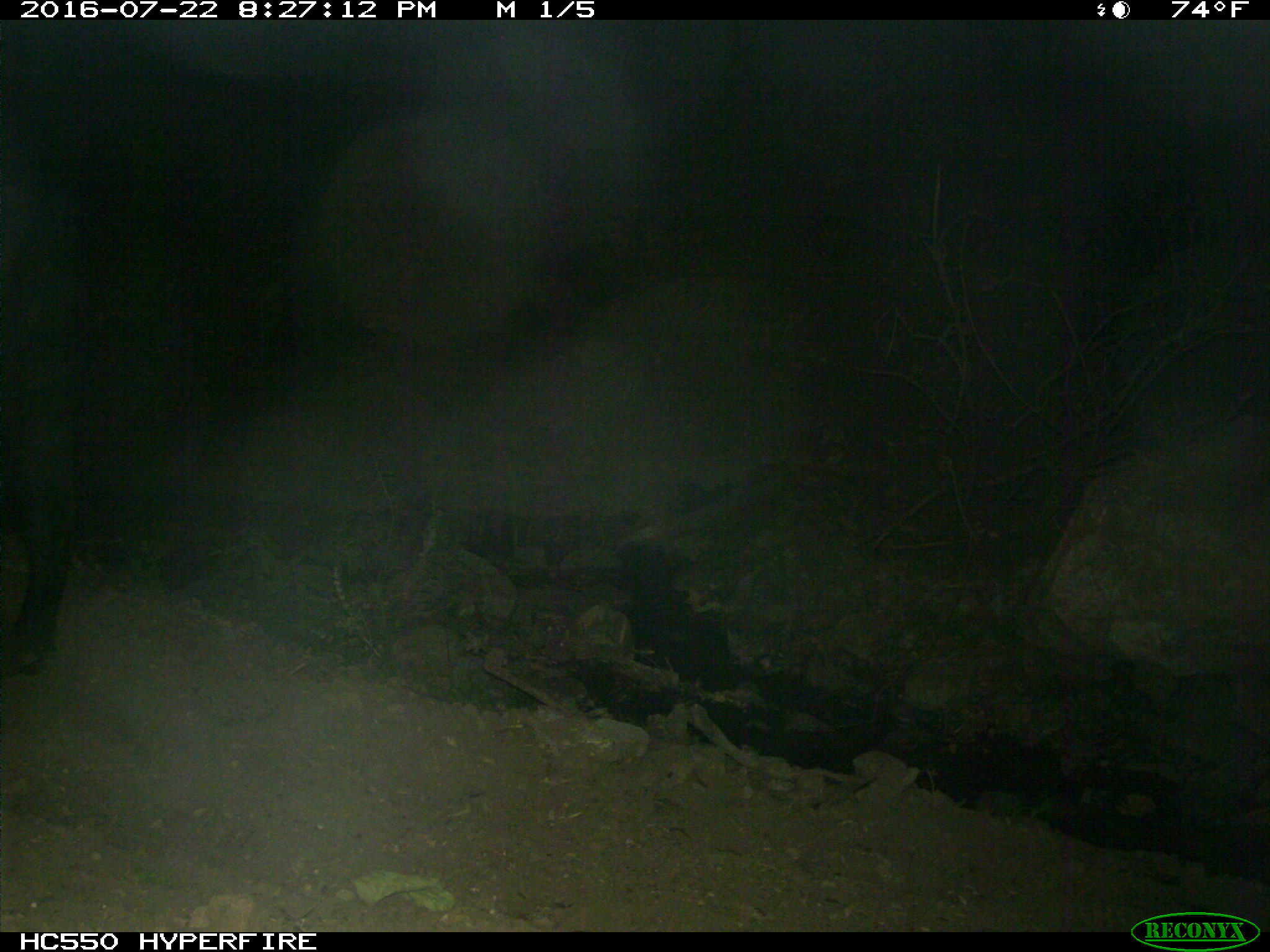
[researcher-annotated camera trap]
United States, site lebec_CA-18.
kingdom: Animalia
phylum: Chordata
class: Mammalia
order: Artiodactyla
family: Bovidae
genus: Bos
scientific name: Bos taurus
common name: domestic cow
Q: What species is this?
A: Bos taurus (domestic cow).